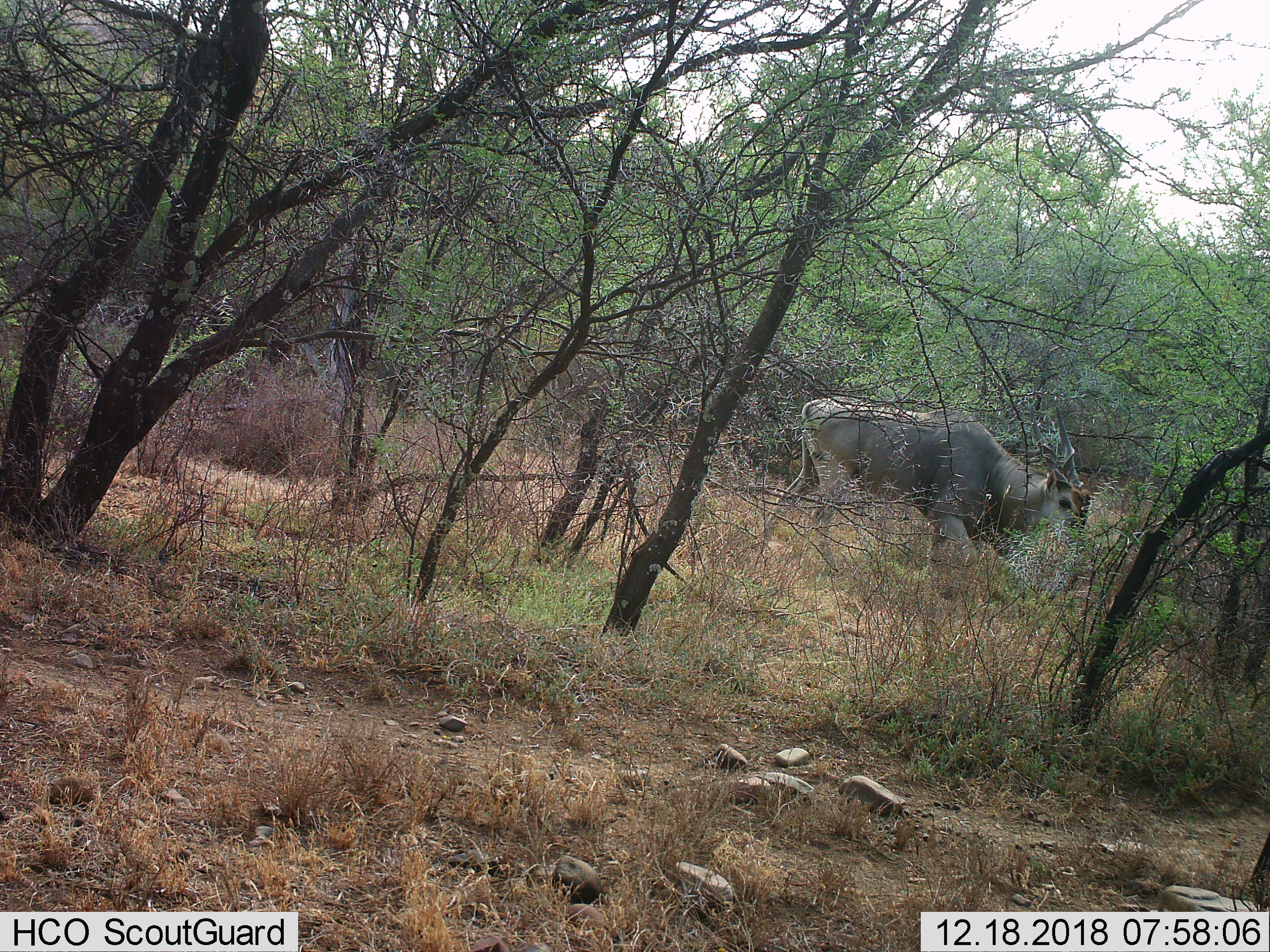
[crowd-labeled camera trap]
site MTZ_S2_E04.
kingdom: Animalia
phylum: Chordata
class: Mammalia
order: Artiodactyla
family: Bovidae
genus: Tragelaphus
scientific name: Tragelaphus oryx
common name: eland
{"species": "eland (Tragelaphus oryx)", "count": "1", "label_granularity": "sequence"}